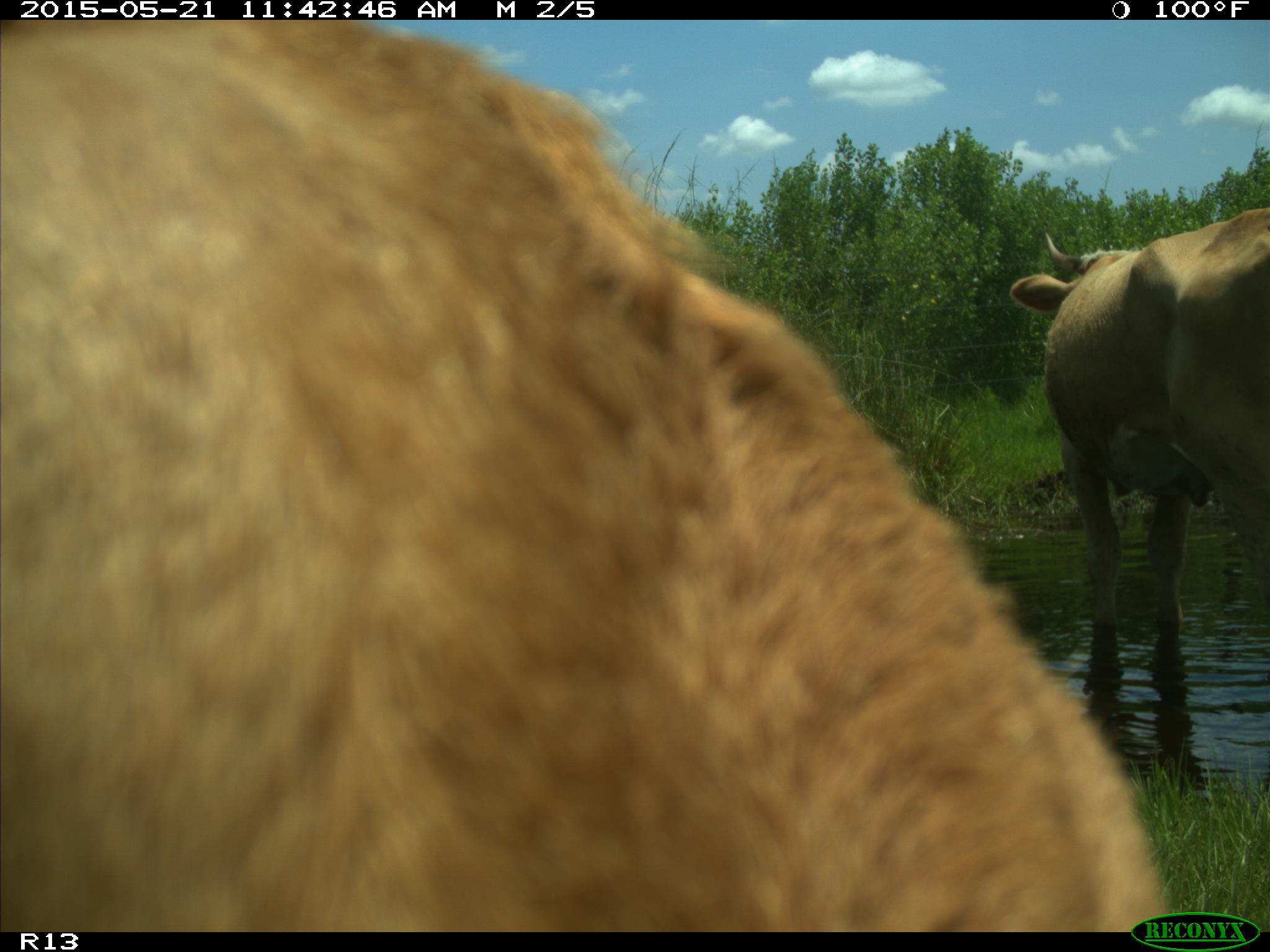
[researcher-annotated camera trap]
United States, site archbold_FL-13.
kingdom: Animalia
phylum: Chordata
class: Mammalia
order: Artiodactyla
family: Bovidae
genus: Bos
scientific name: Bos taurus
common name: domestic cow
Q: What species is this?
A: Bos taurus (domestic cow).